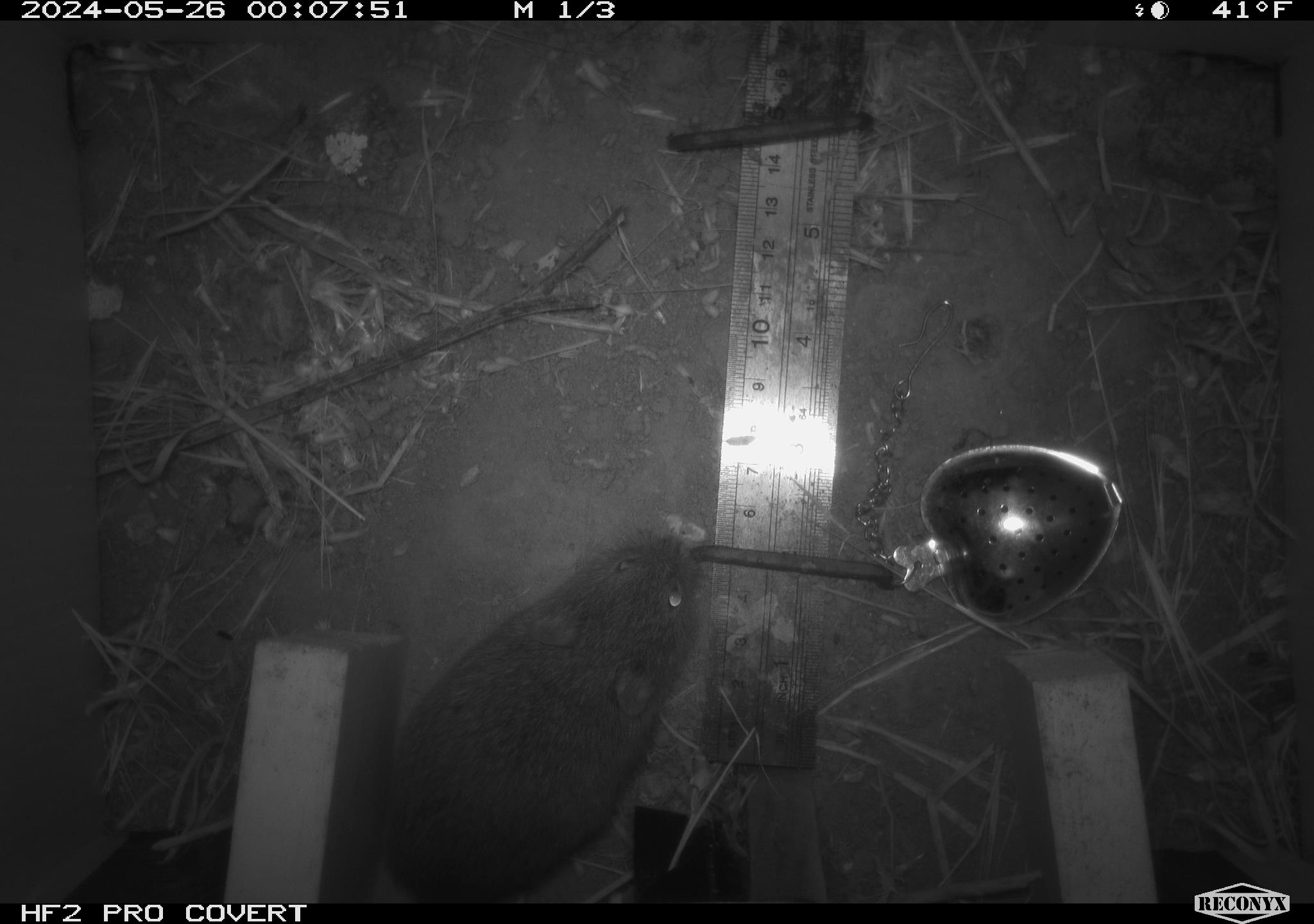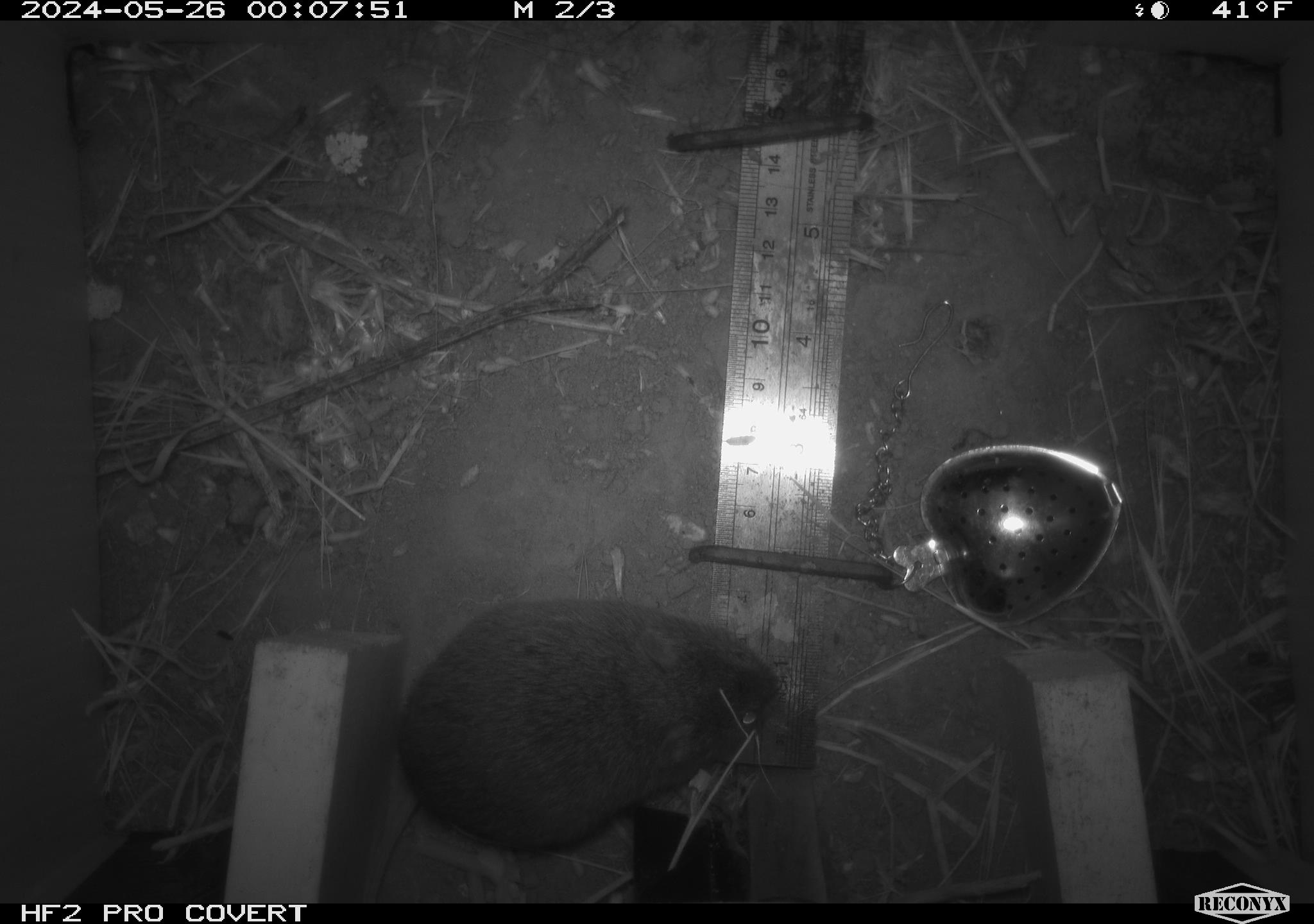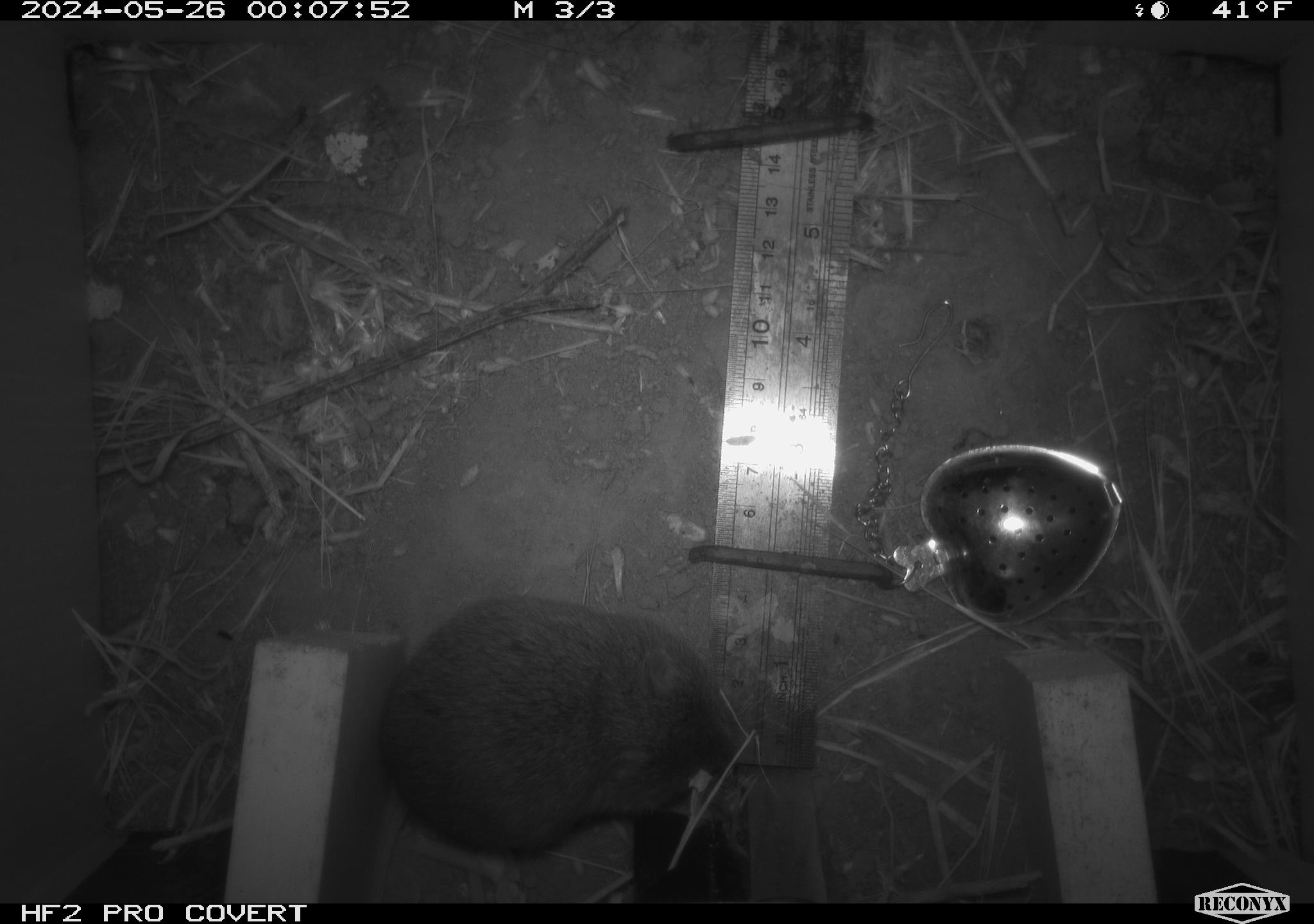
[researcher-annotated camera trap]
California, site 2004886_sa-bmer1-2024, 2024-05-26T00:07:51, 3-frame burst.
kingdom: Animalia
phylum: Chordata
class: Mammalia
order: Rodentia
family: Cricetidae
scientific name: Arvicolinae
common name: voles, lemmings, and muskrats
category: arvicolinae subfamily